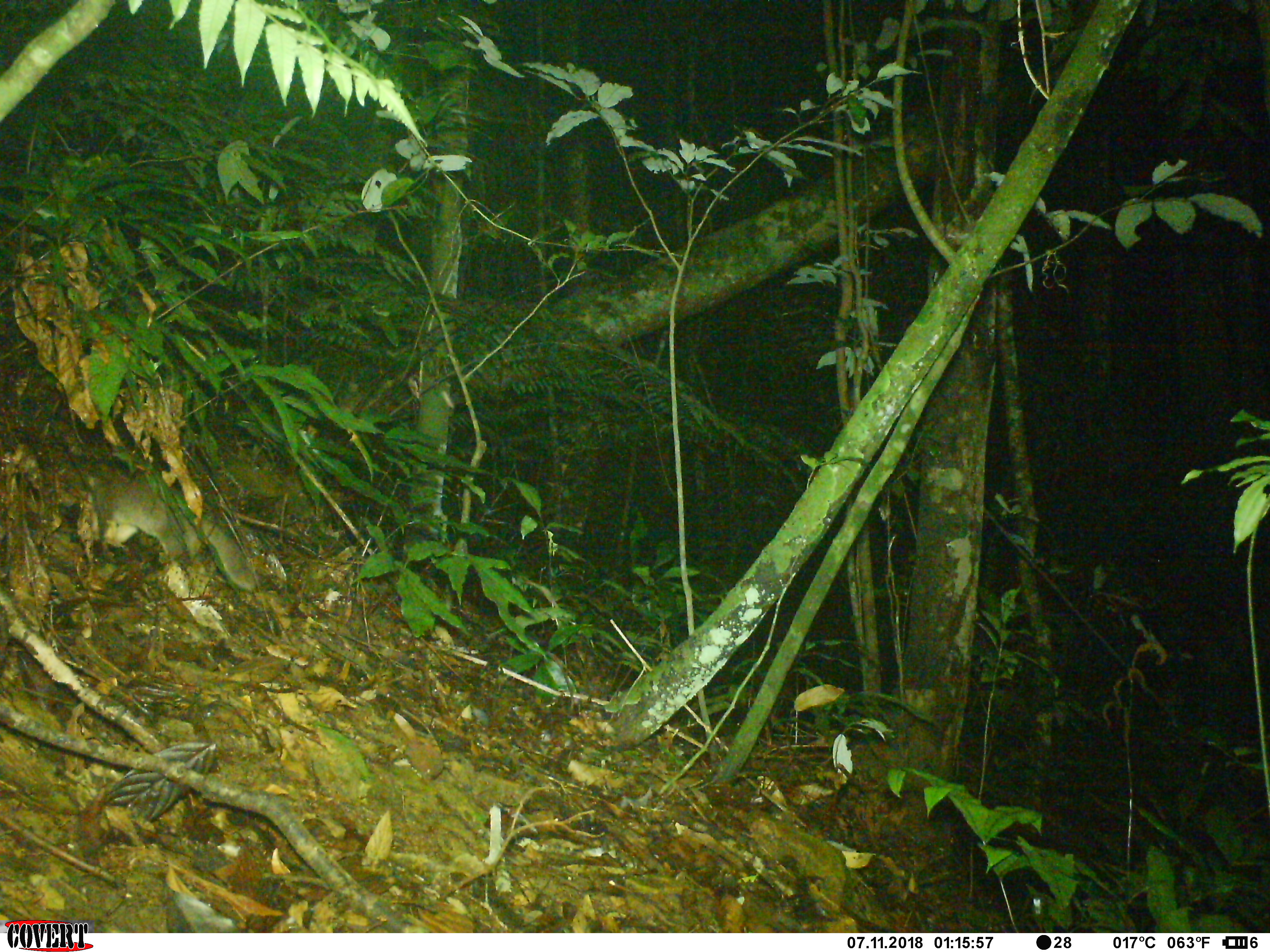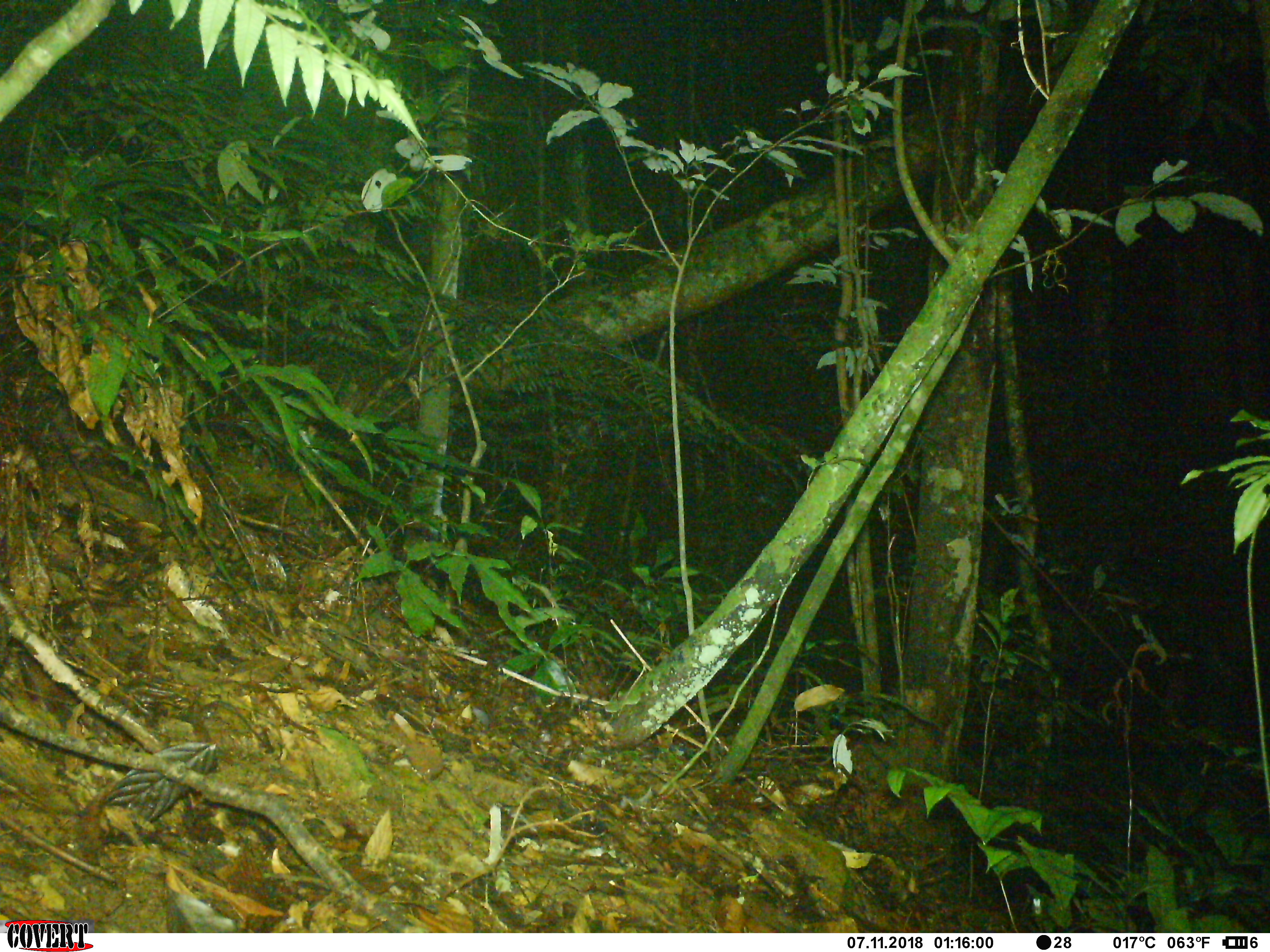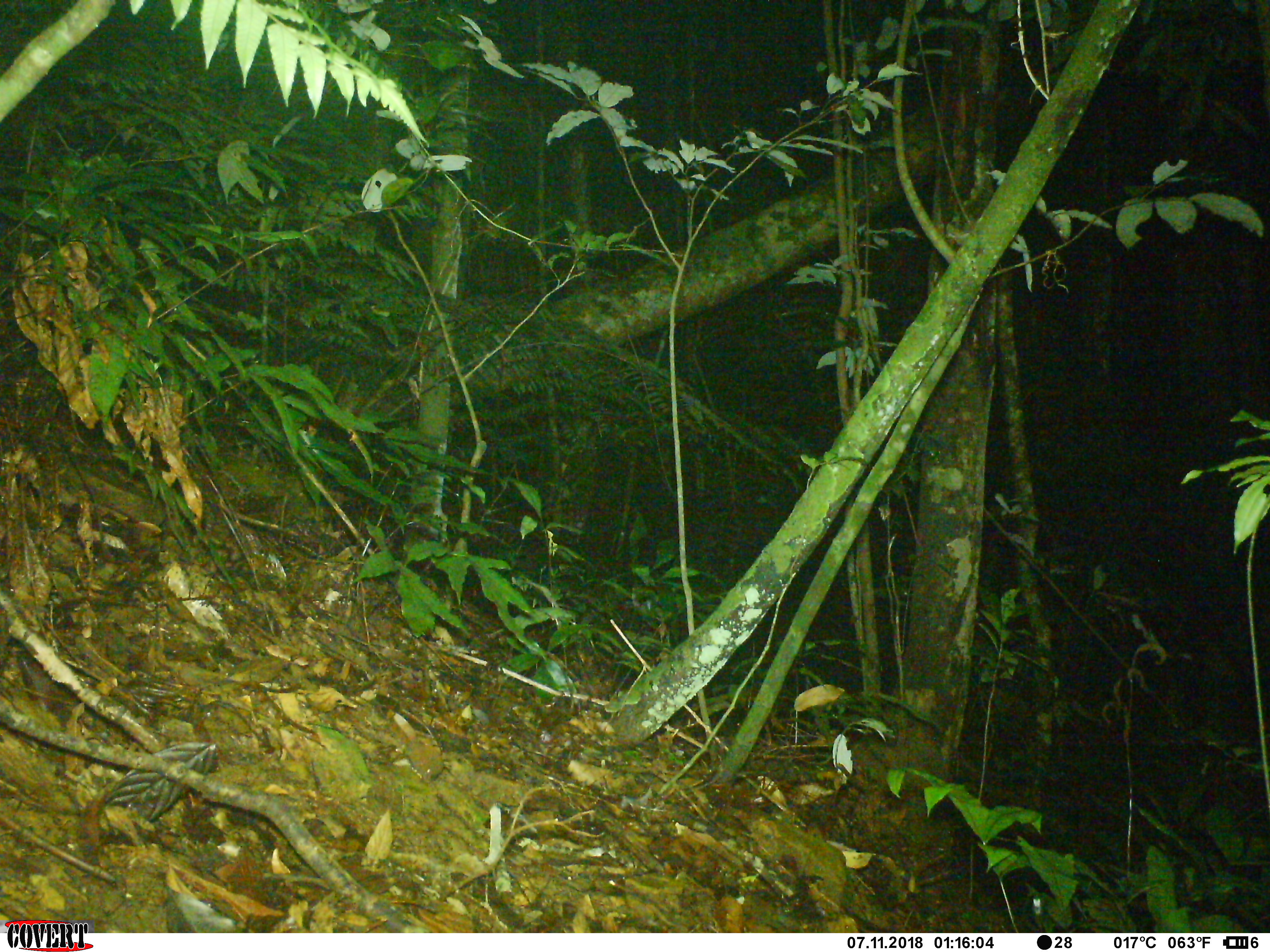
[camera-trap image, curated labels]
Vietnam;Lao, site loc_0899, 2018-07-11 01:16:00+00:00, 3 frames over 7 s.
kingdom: Animalia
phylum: Chordata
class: Mammalia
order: Carnivora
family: Mustelidae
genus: Melogale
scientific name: Melogale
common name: ferret badger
Ferret badger (Melogale). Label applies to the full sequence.